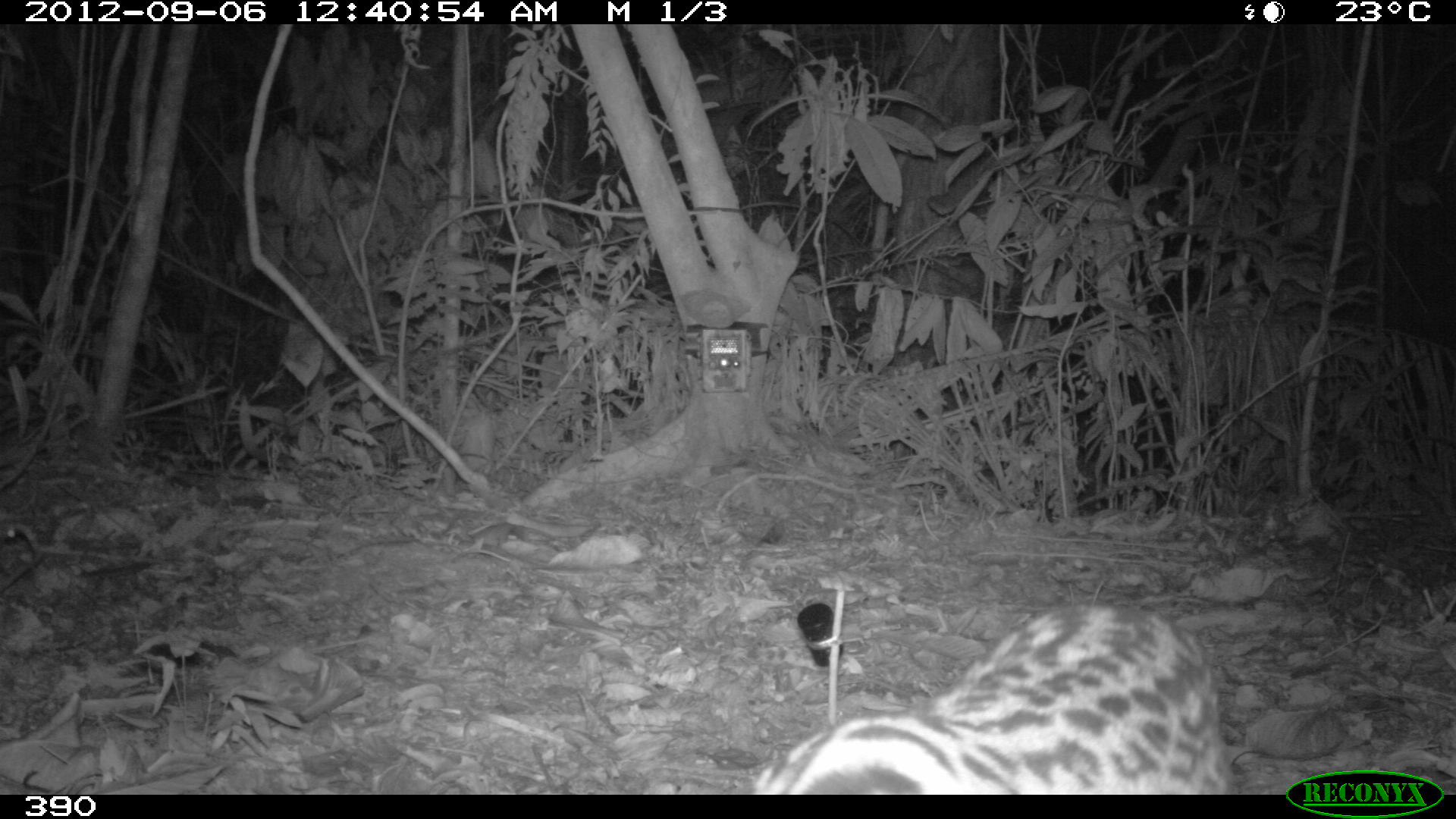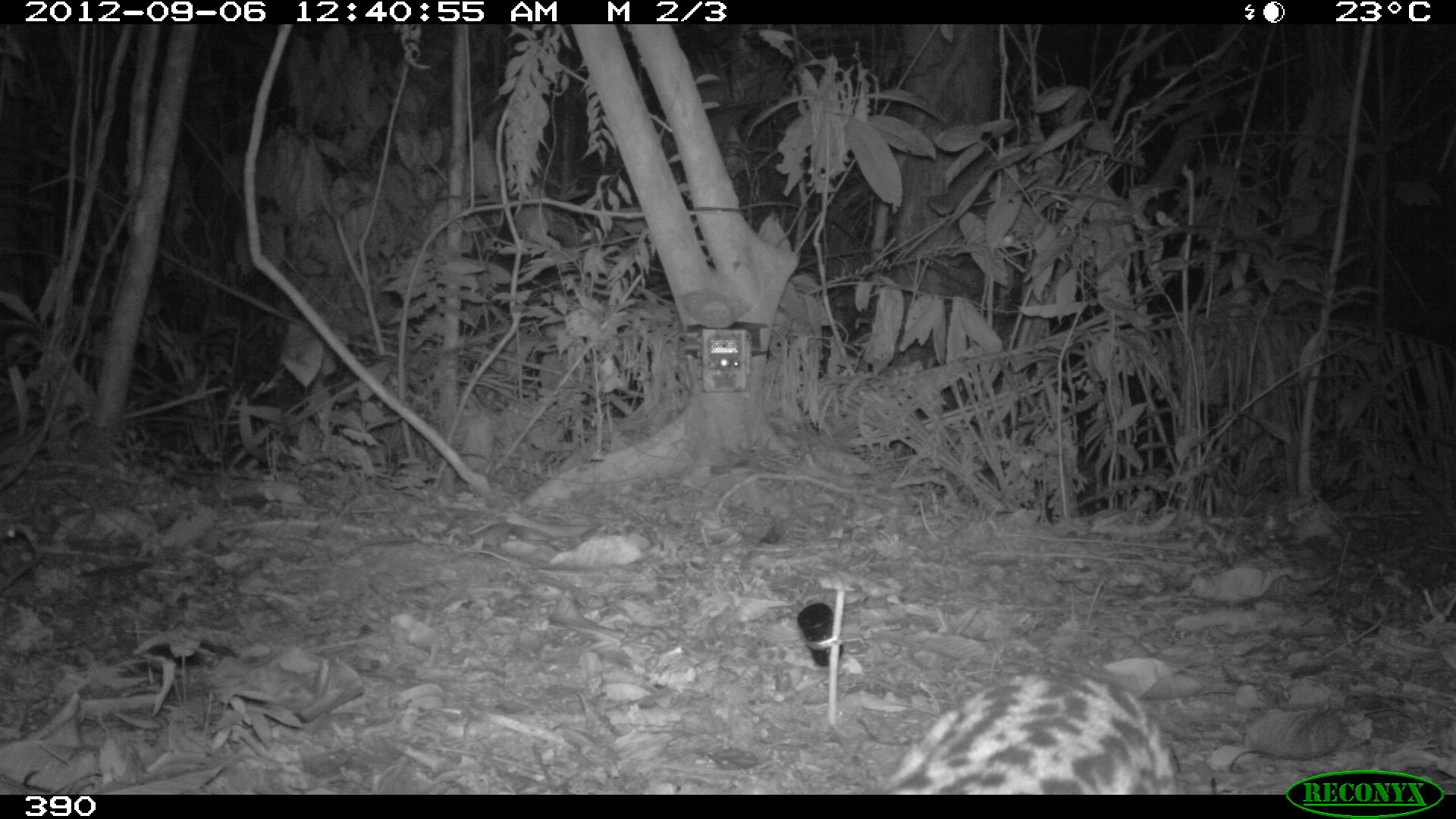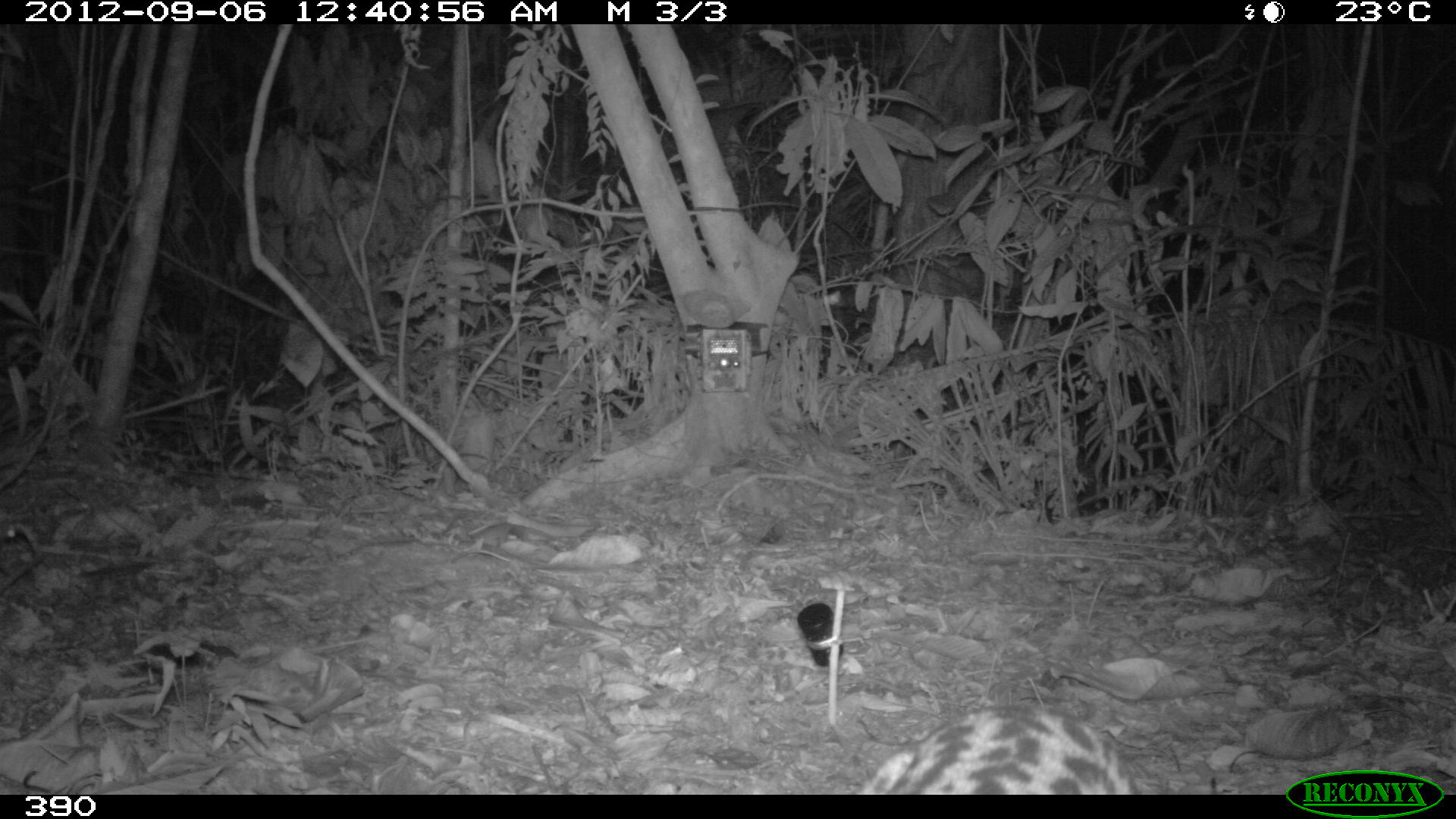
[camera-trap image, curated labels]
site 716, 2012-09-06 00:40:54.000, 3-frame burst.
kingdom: Animalia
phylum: Chordata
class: Mammalia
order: Carnivora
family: Felidae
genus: Leopardus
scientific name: Leopardus pardalis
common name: ocelot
Leopardus pardalis (ocelot).